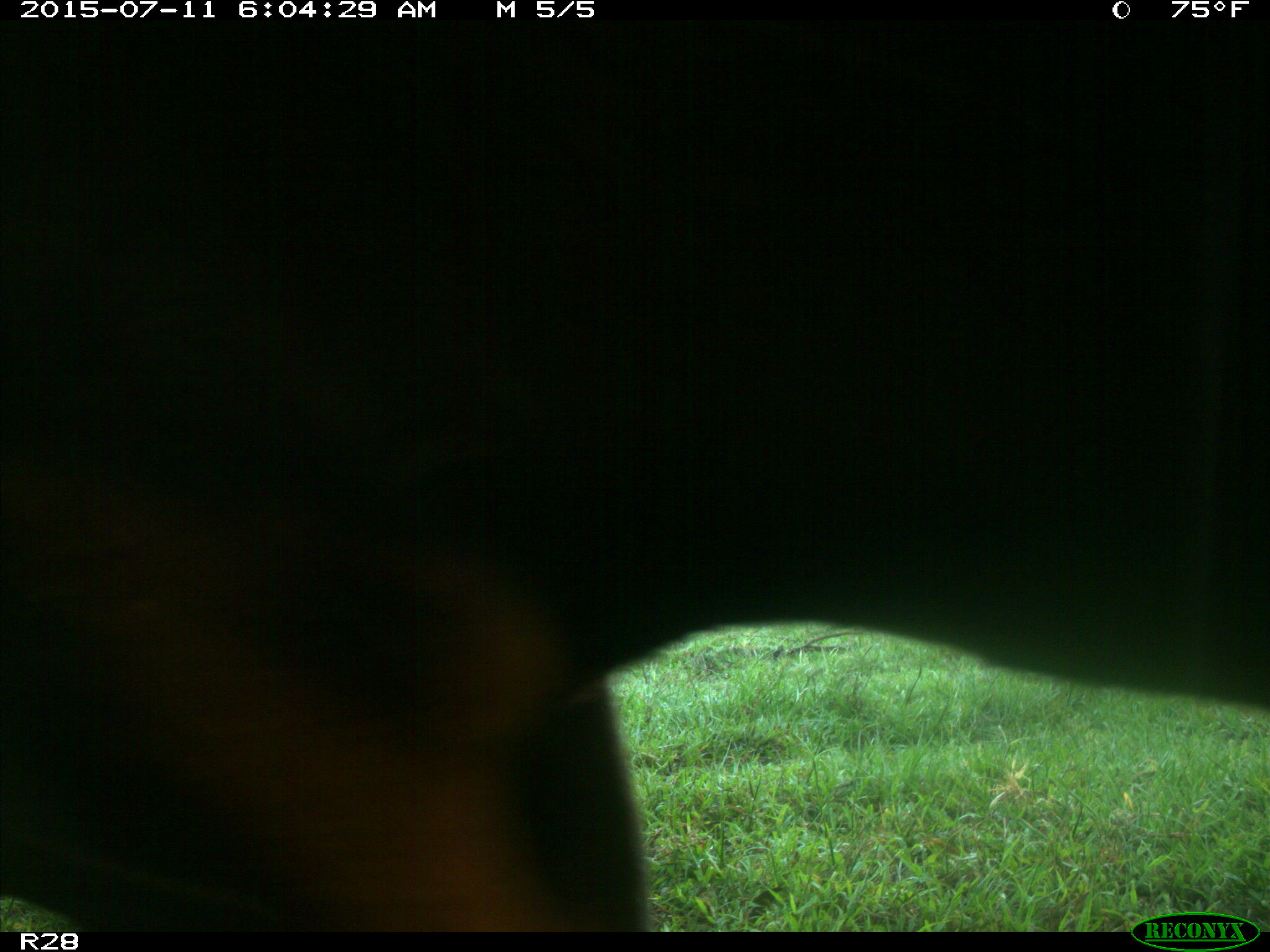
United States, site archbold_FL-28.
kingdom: Animalia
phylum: Chordata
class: Mammalia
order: Artiodactyla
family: Bovidae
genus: Bos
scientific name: Bos taurus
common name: domestic cow